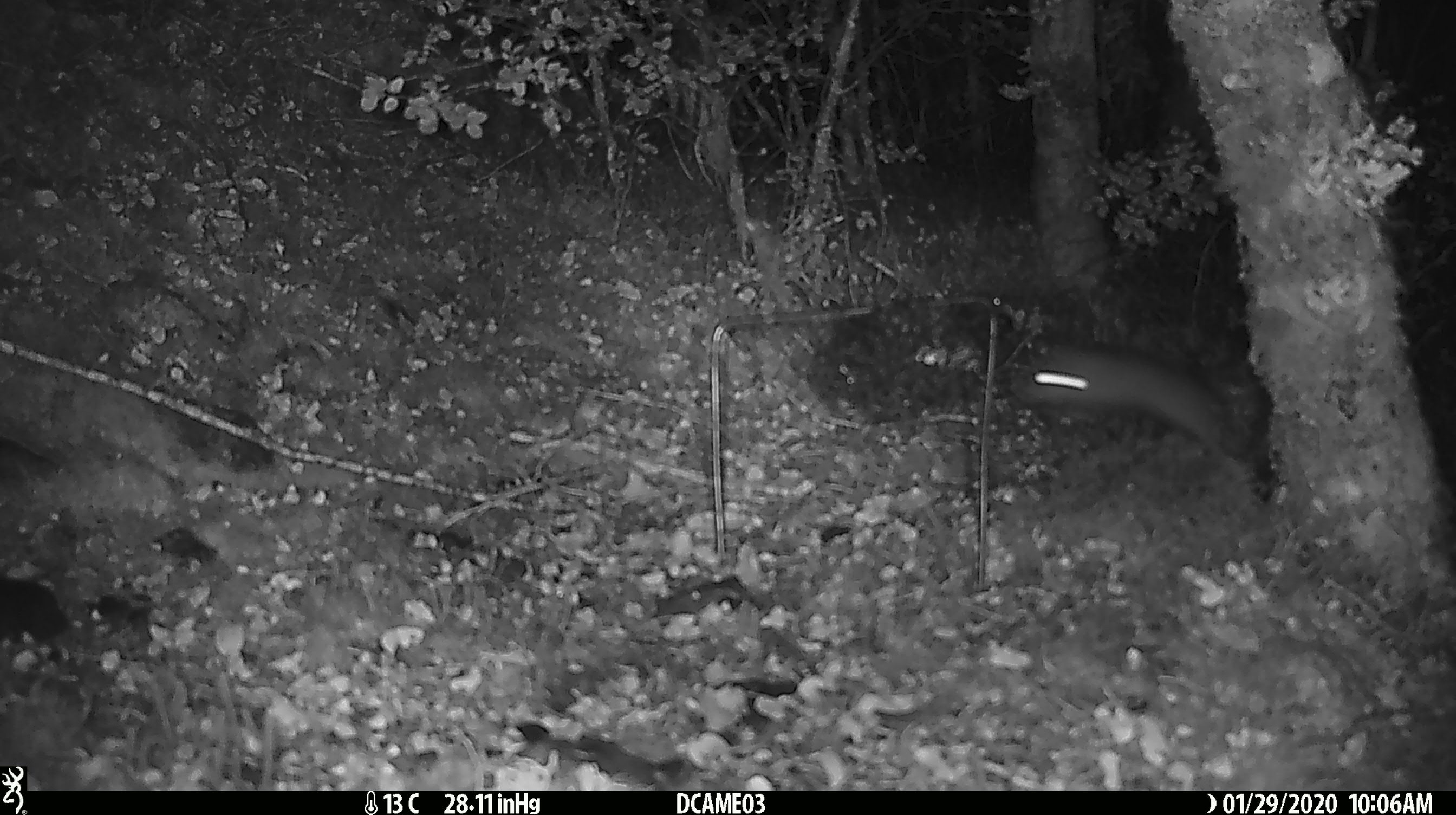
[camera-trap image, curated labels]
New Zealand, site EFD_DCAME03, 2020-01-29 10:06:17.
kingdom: Animalia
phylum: Chordata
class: Mammalia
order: Rodentia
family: Muridae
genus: Rattus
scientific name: Rattus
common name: rat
Rat (Rattus).